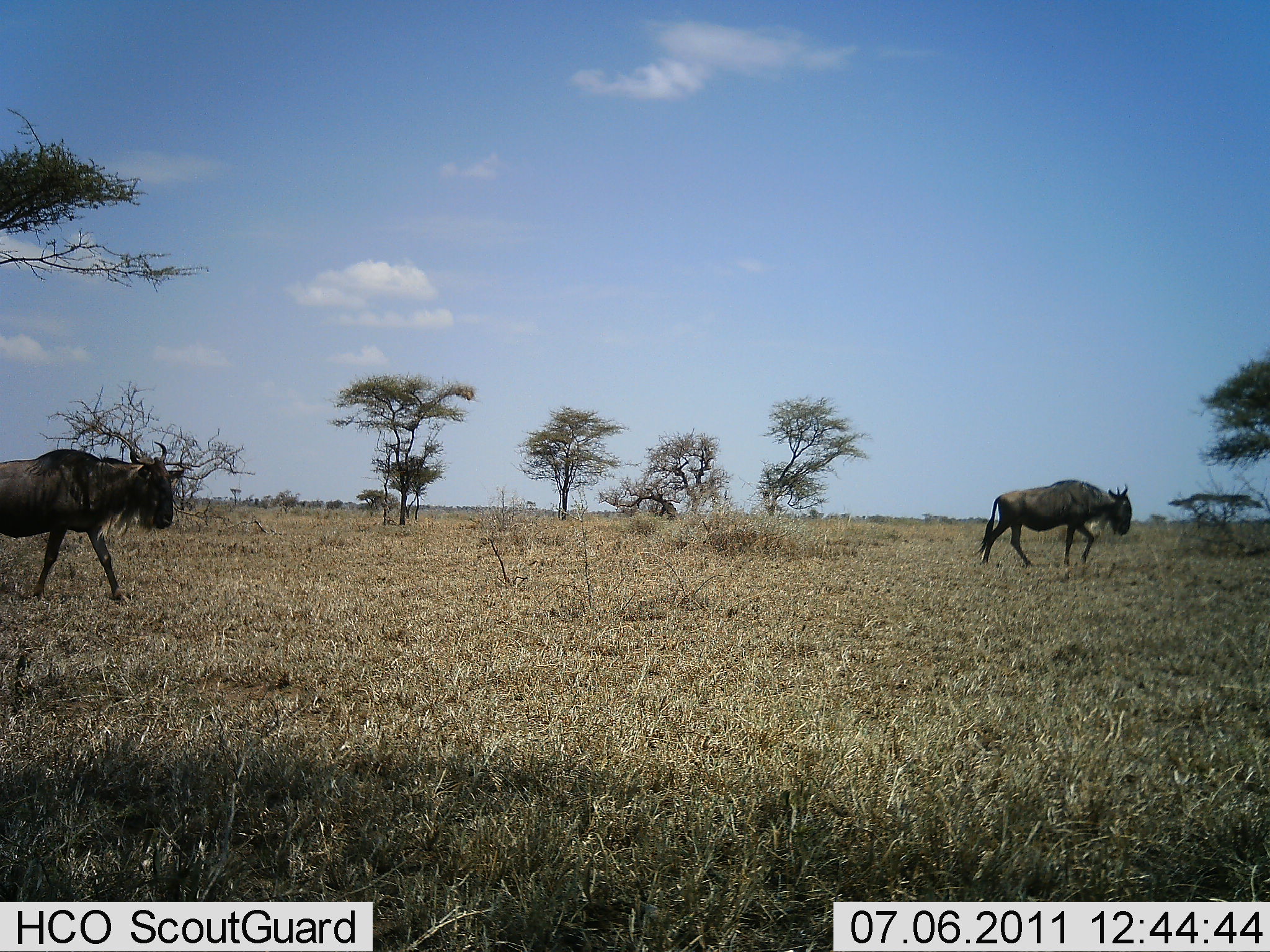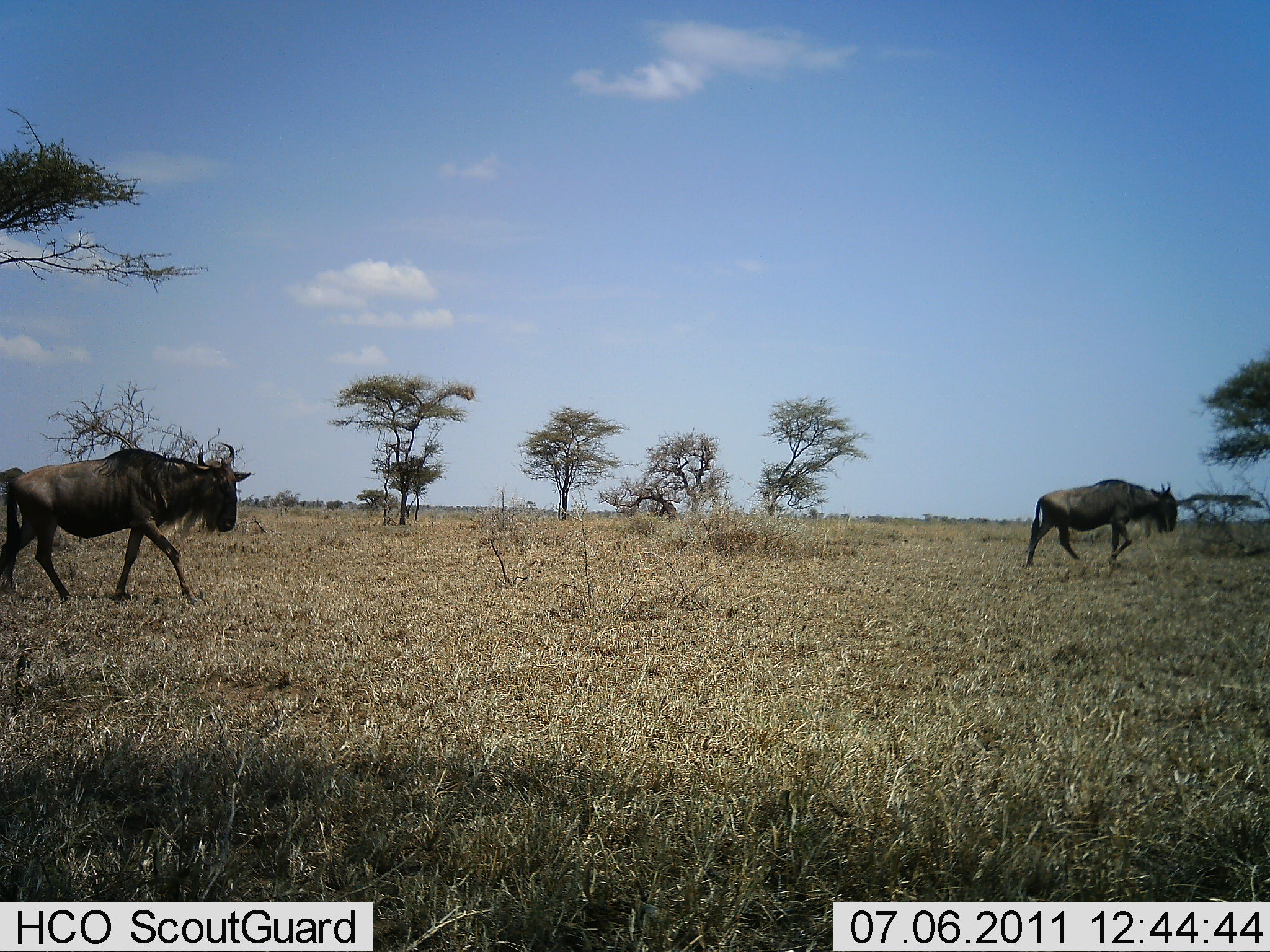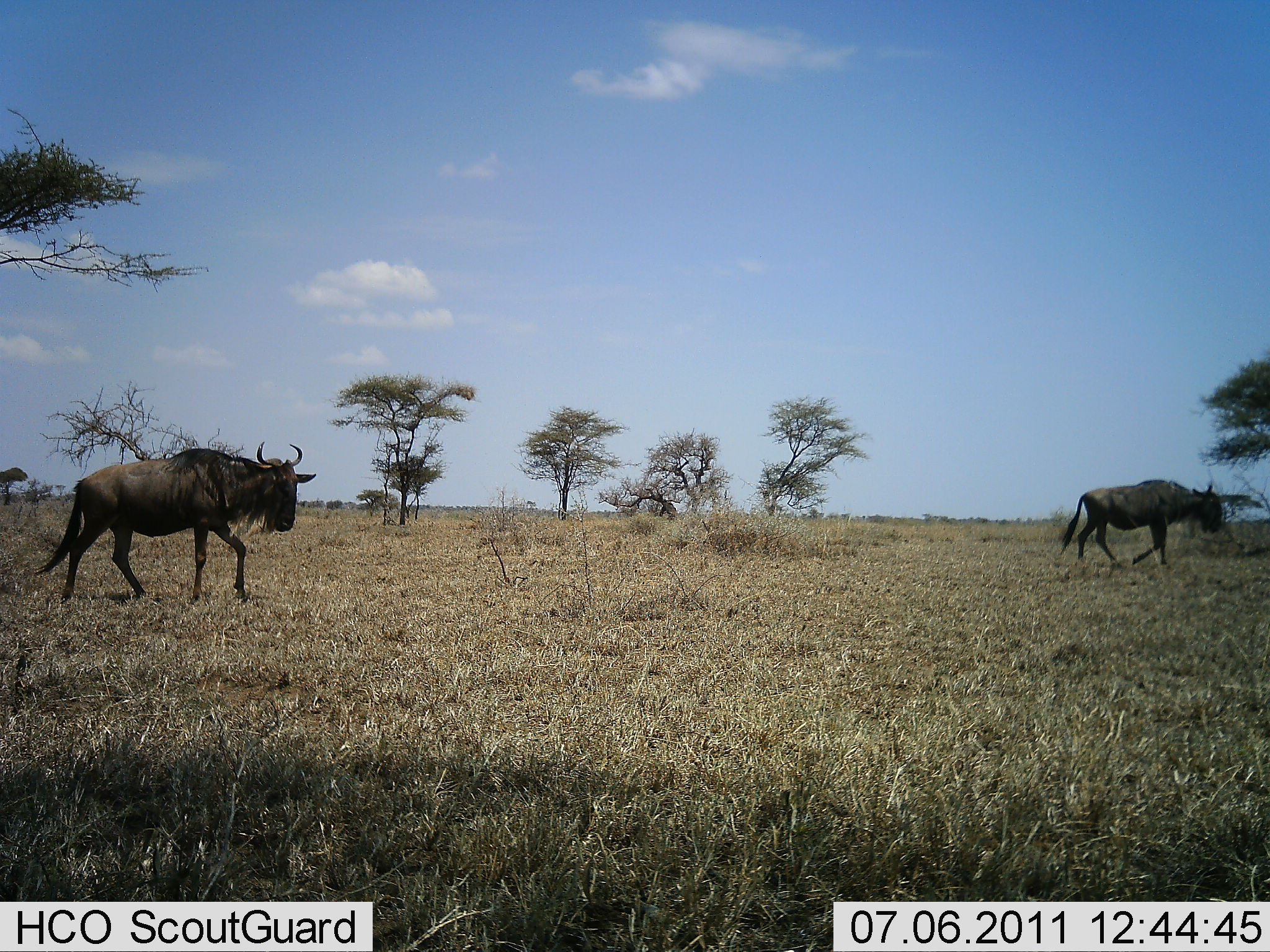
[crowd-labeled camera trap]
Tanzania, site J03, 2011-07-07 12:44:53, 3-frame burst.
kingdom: Animalia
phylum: Chordata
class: Mammalia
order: Artiodactyla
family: Bovidae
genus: Connochaetes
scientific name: Connochaetes taurinus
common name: blue wildebeest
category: wildebeest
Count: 2.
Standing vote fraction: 7%.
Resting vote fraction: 0%.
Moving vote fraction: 93%.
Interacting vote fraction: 0%.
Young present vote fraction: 0%.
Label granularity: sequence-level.